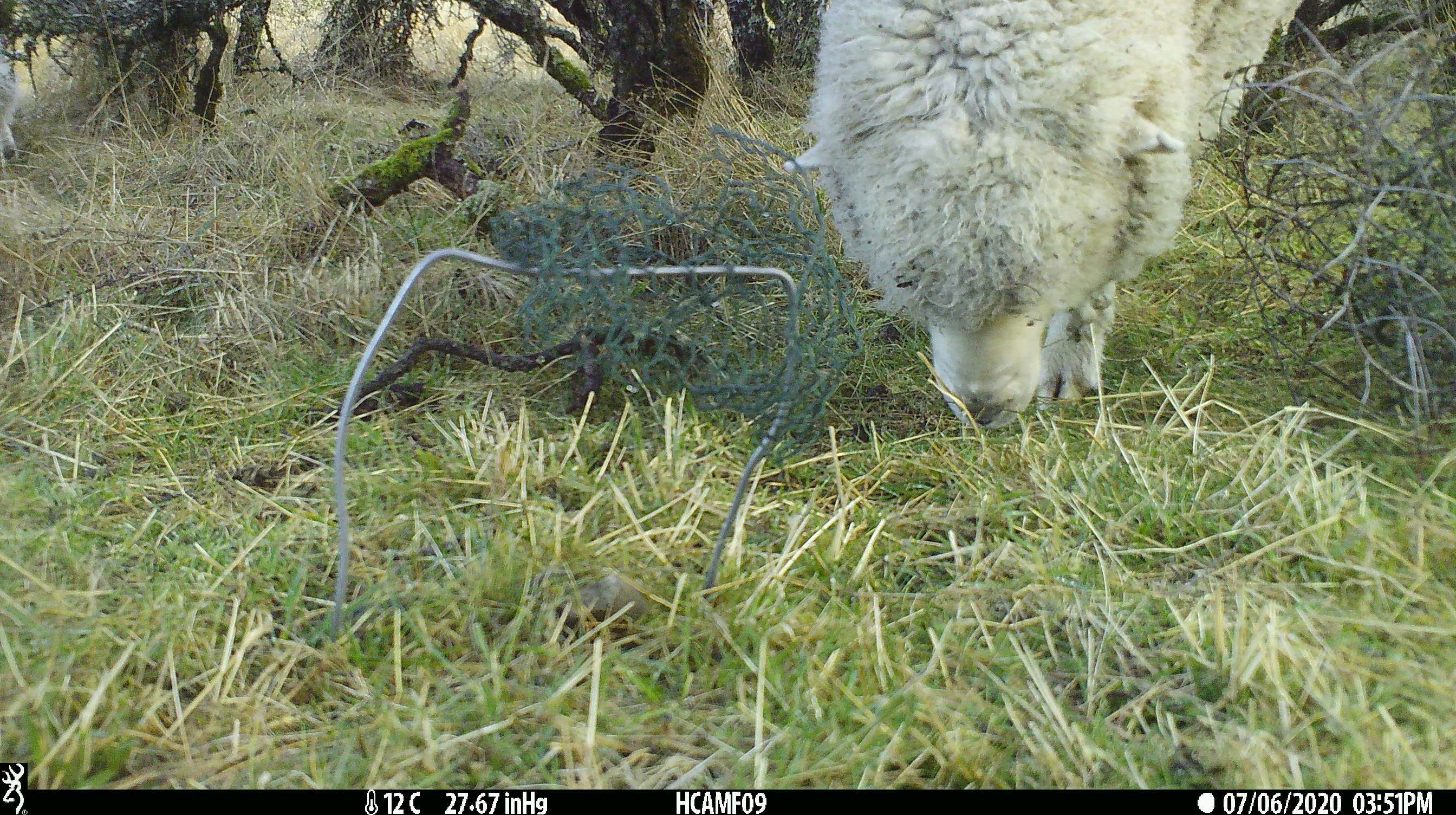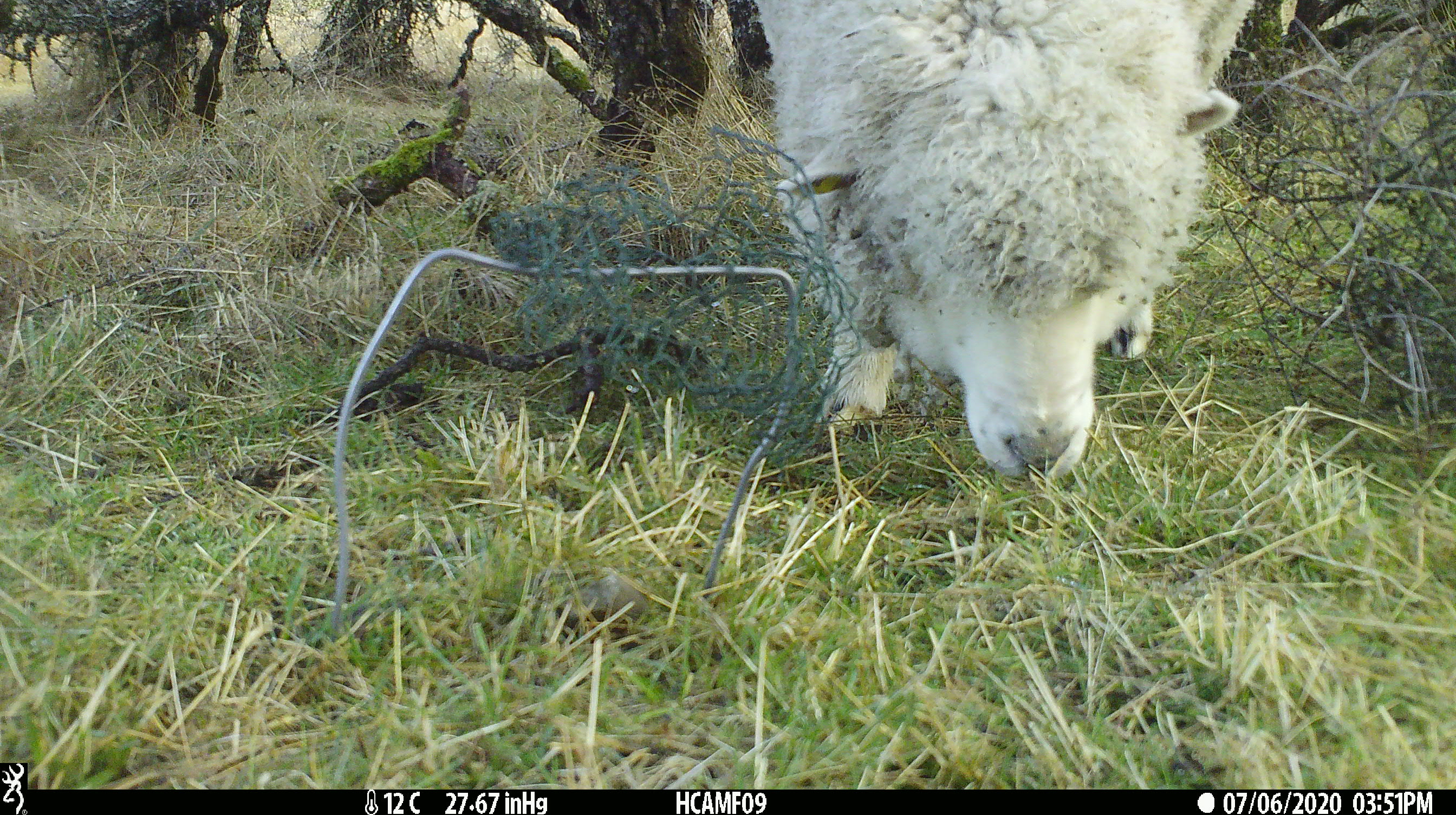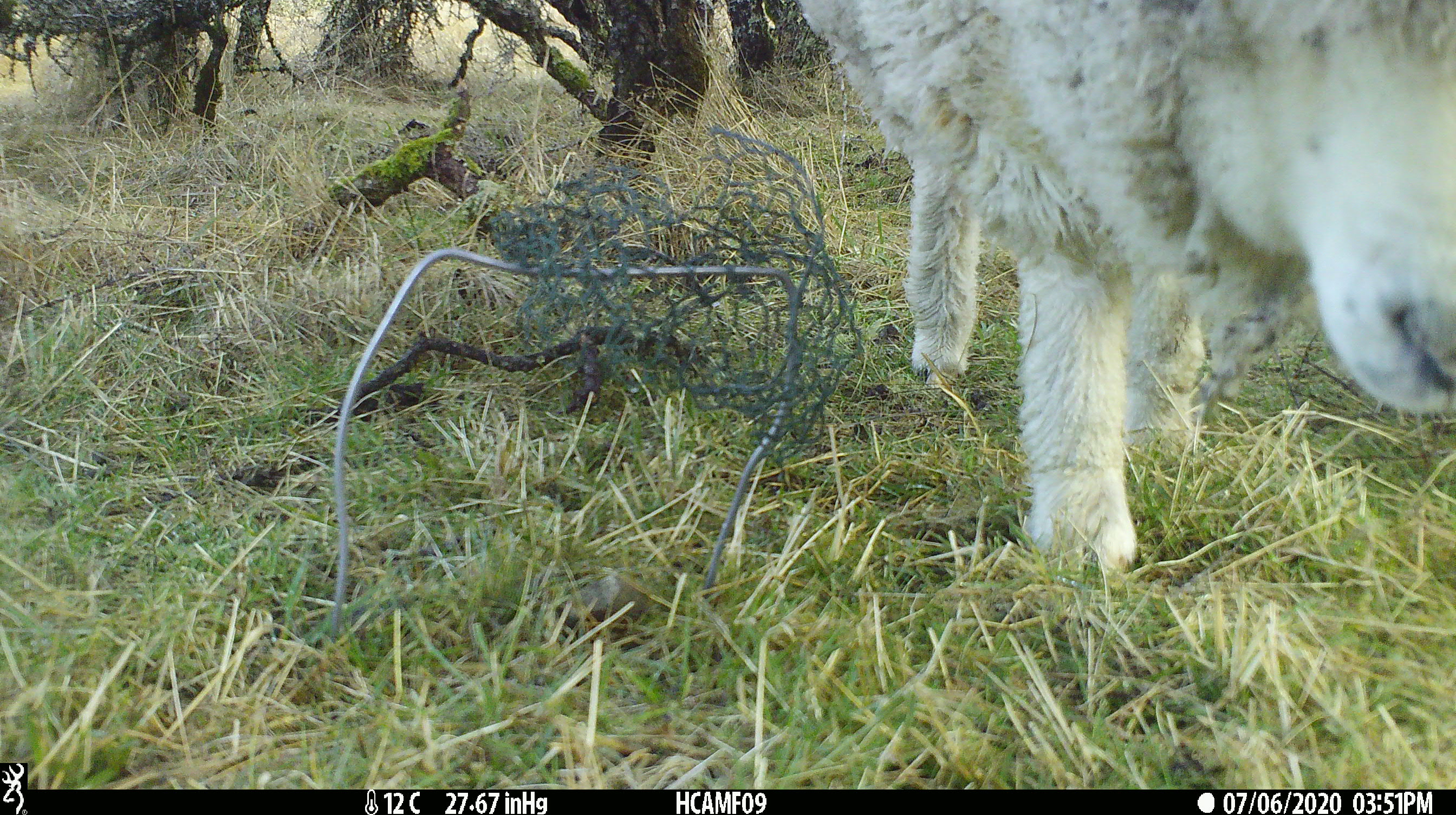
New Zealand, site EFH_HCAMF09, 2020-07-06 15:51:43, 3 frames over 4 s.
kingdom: Animalia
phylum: Chordata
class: Mammalia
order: Artiodactyla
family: Bovidae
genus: Ovis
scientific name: Ovis aries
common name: domestic sheep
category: sheep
Sheep (domestic sheep) (Ovis aries).